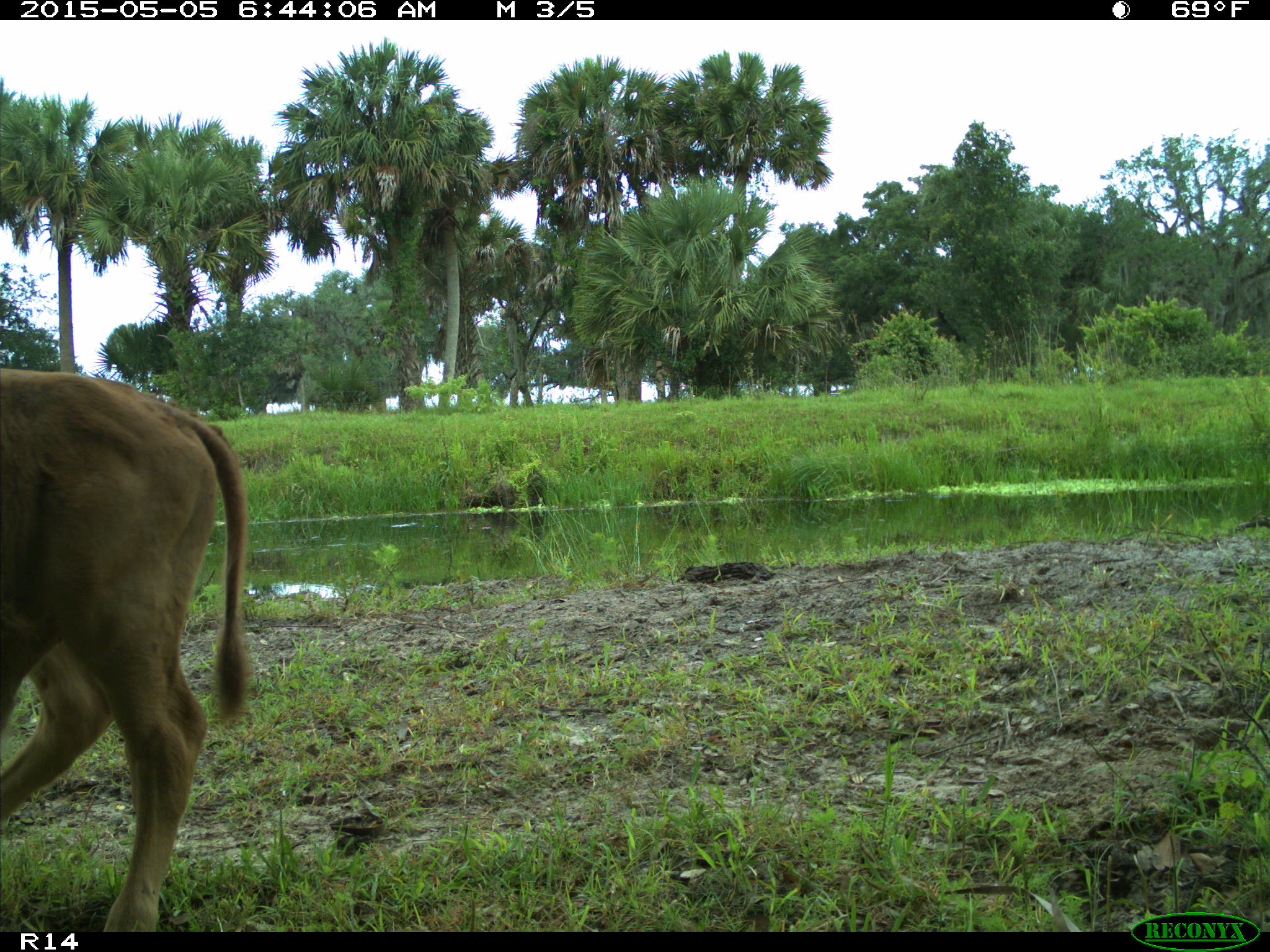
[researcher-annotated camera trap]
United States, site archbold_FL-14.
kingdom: Animalia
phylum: Chordata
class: Mammalia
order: Artiodactyla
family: Bovidae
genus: Bos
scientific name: Bos taurus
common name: domestic cow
Bos taurus (domestic cow).